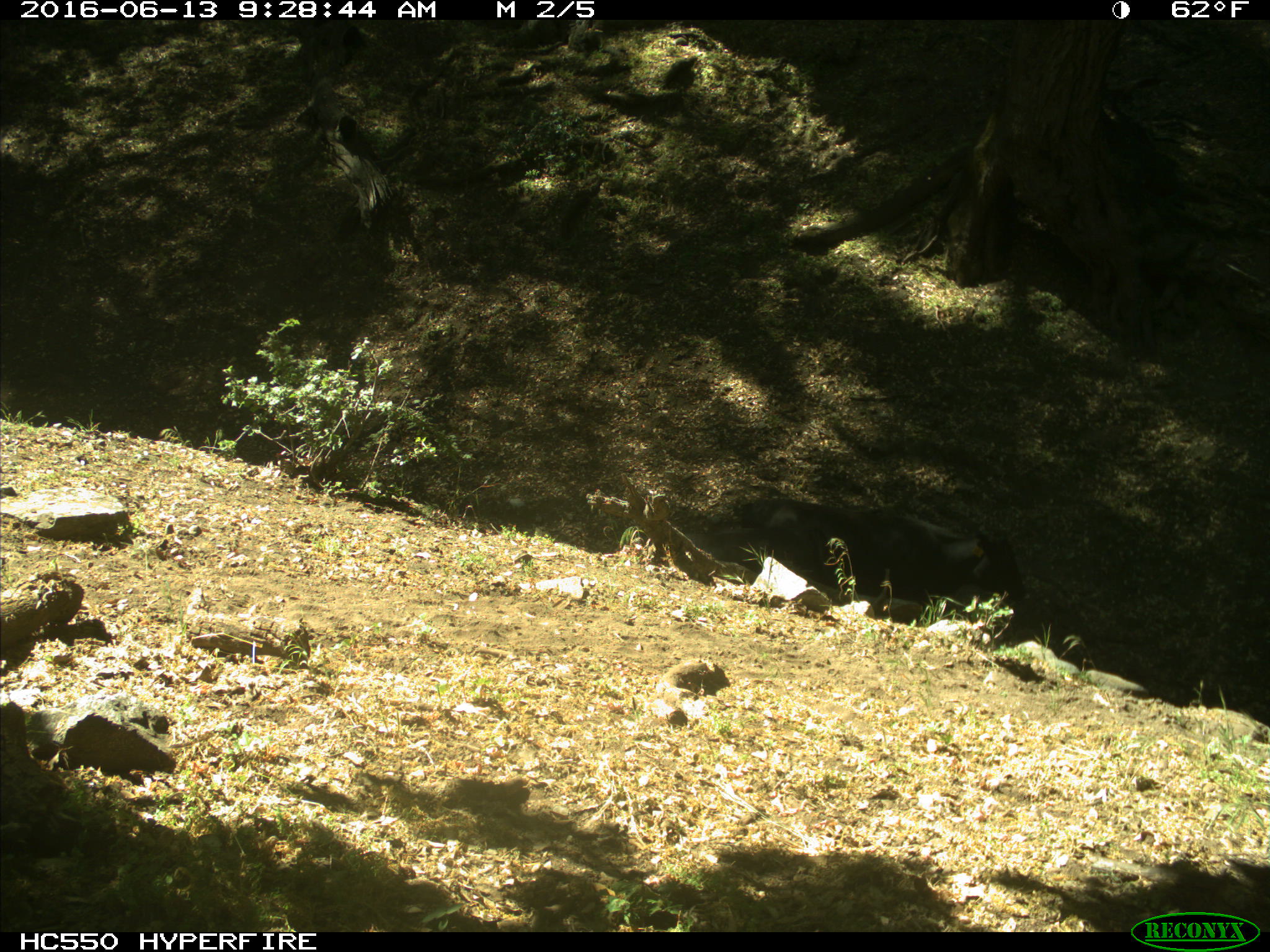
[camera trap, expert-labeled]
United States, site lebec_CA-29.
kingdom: Animalia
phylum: Chordata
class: Mammalia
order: Artiodactyla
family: Bovidae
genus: Bos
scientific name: Bos taurus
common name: domestic cow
Bos taurus (domestic cow).